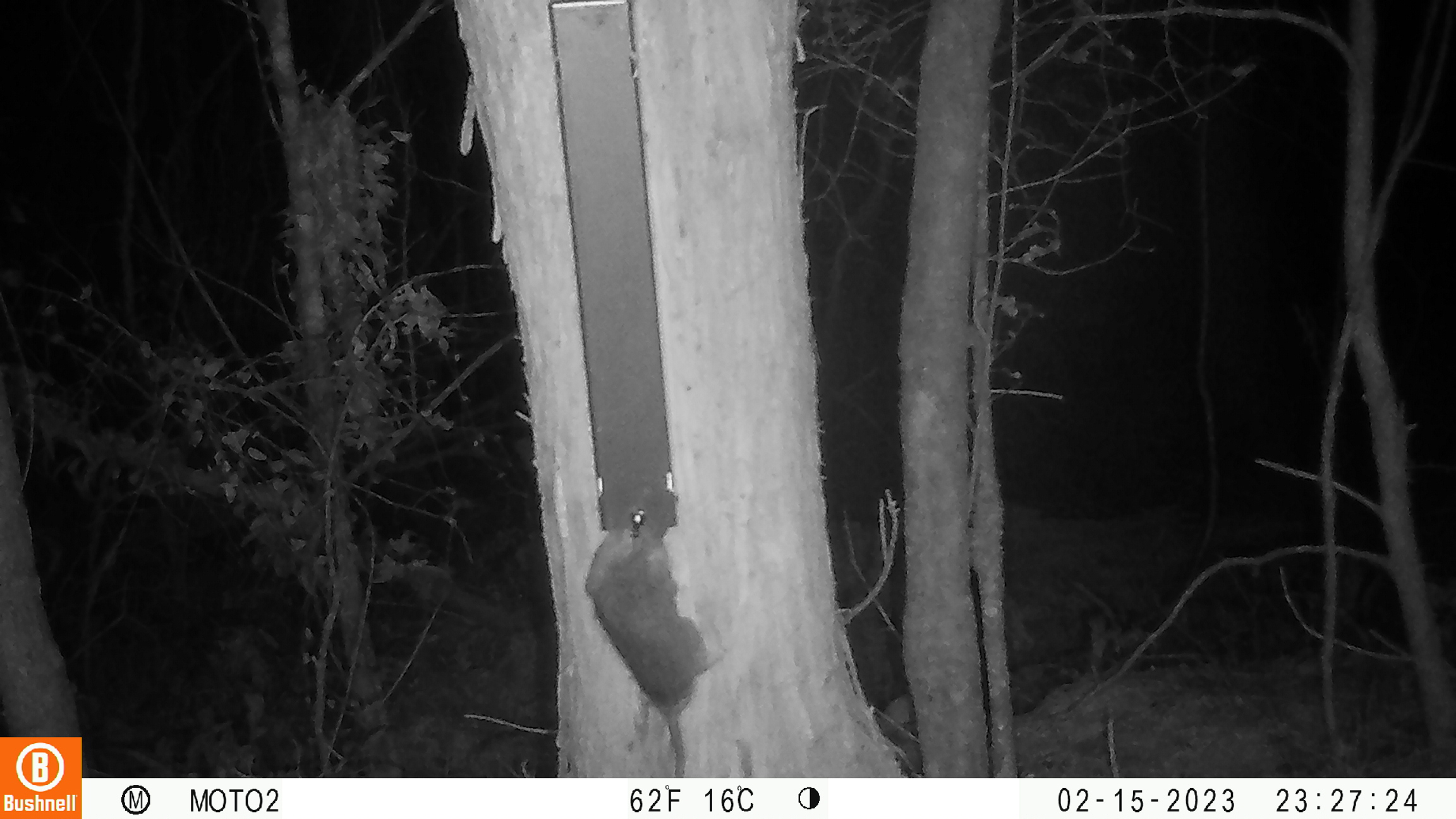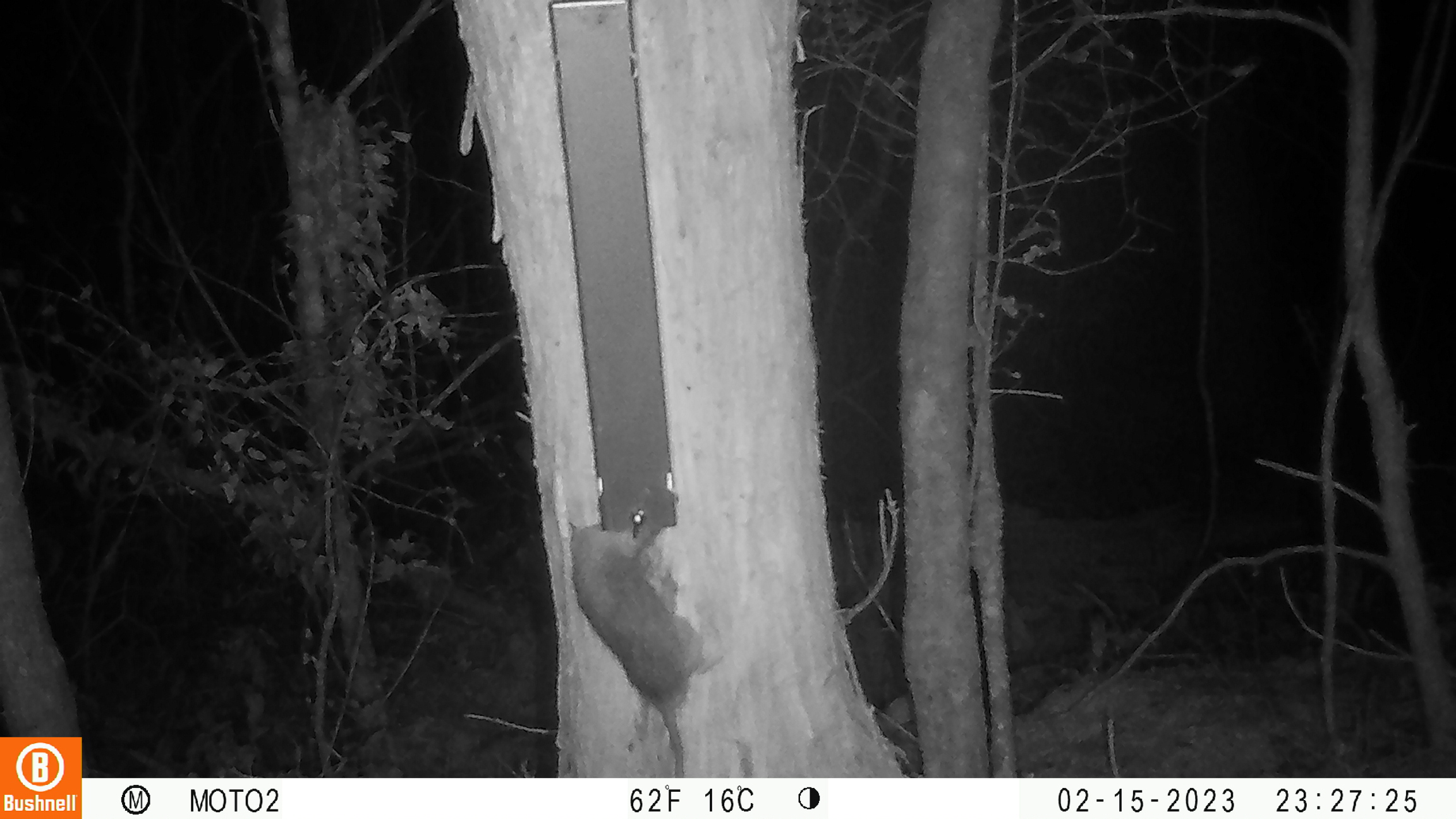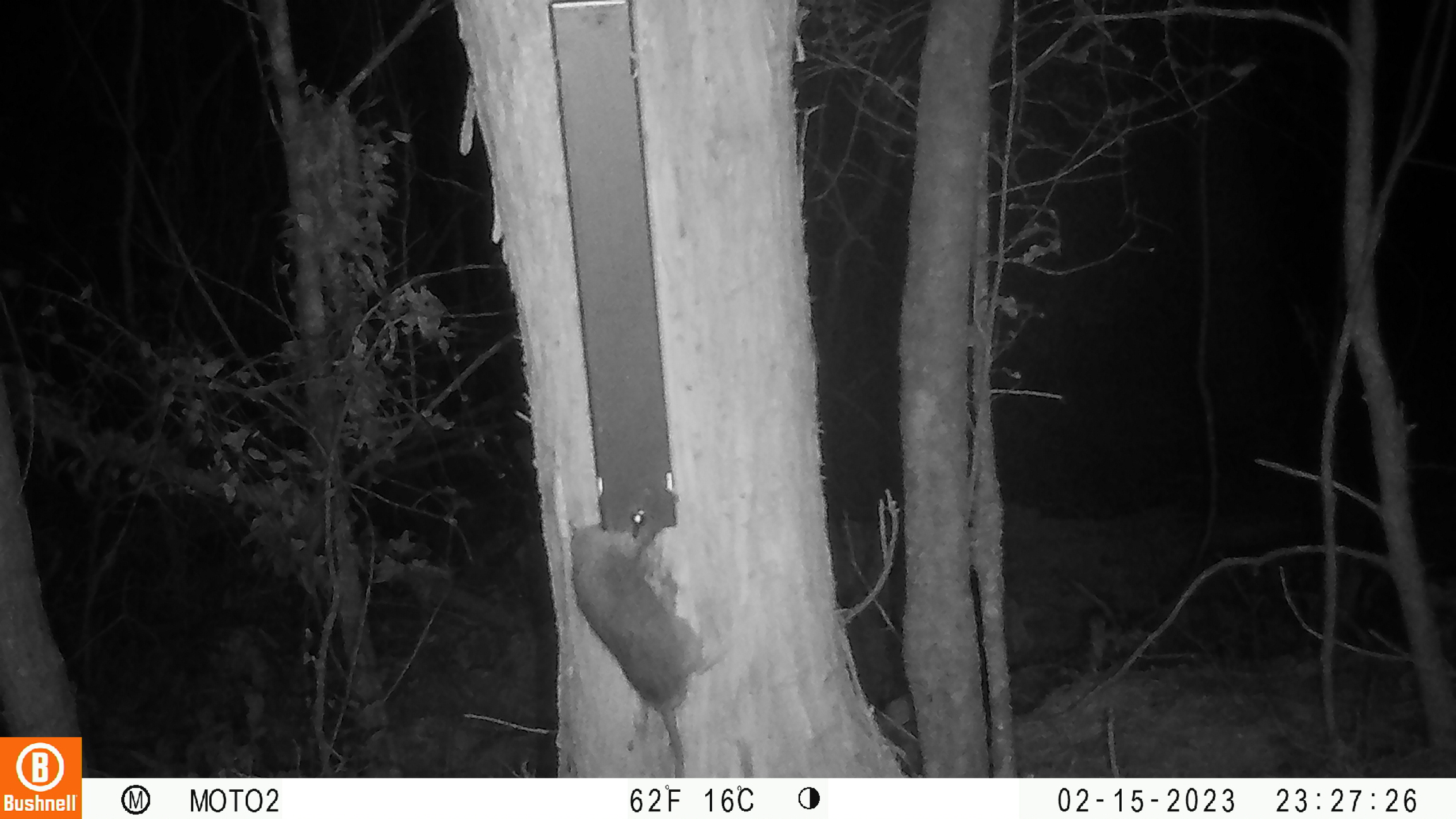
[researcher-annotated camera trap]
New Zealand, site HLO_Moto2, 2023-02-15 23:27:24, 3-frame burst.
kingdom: Animalia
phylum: Chordata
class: Mammalia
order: Rodentia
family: Muridae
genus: Rattus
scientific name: Rattus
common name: rat